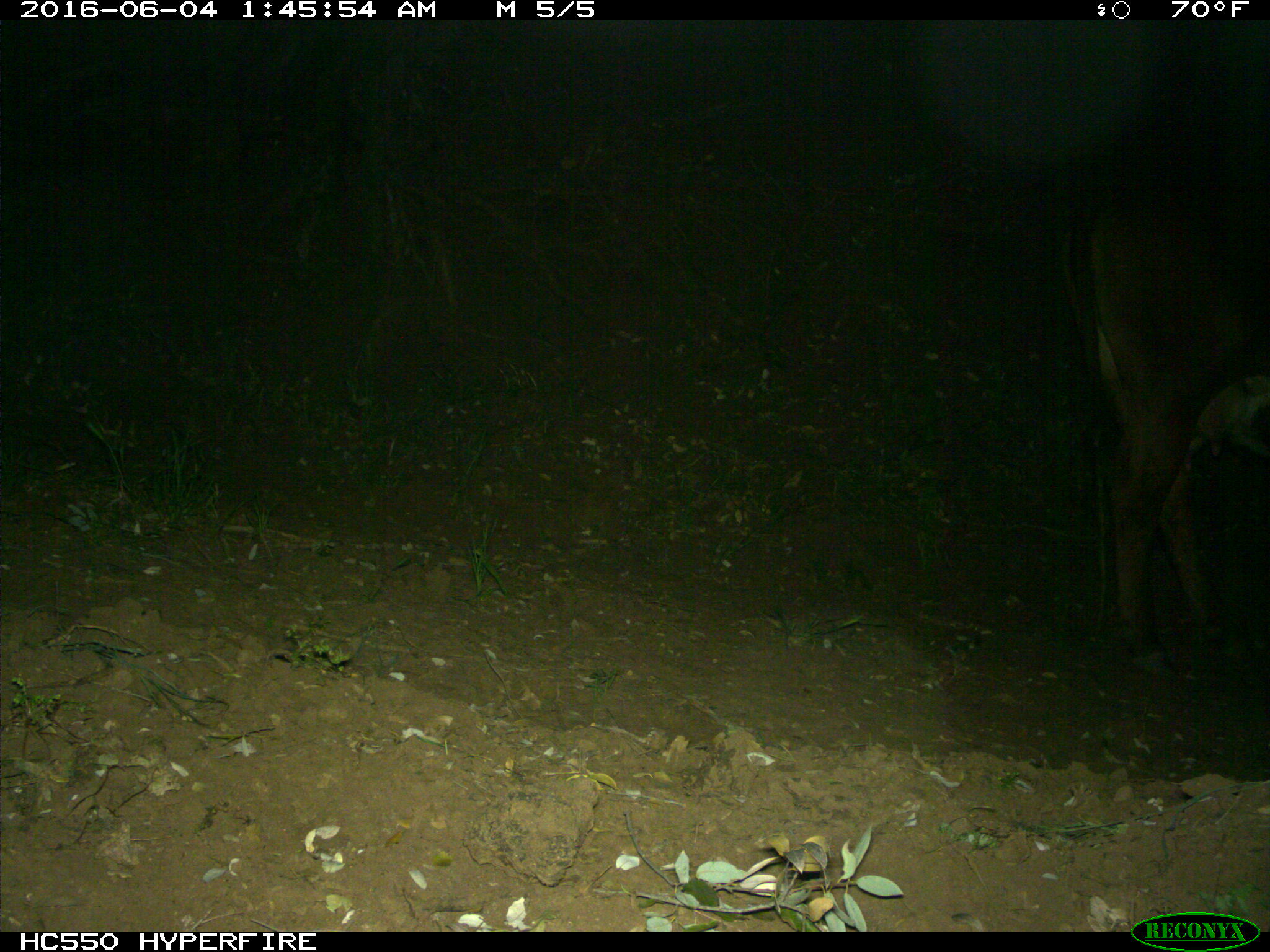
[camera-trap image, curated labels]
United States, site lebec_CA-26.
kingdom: Animalia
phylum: Chordata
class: Mammalia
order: Artiodactyla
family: Bovidae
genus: Bos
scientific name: Bos taurus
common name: domestic cow